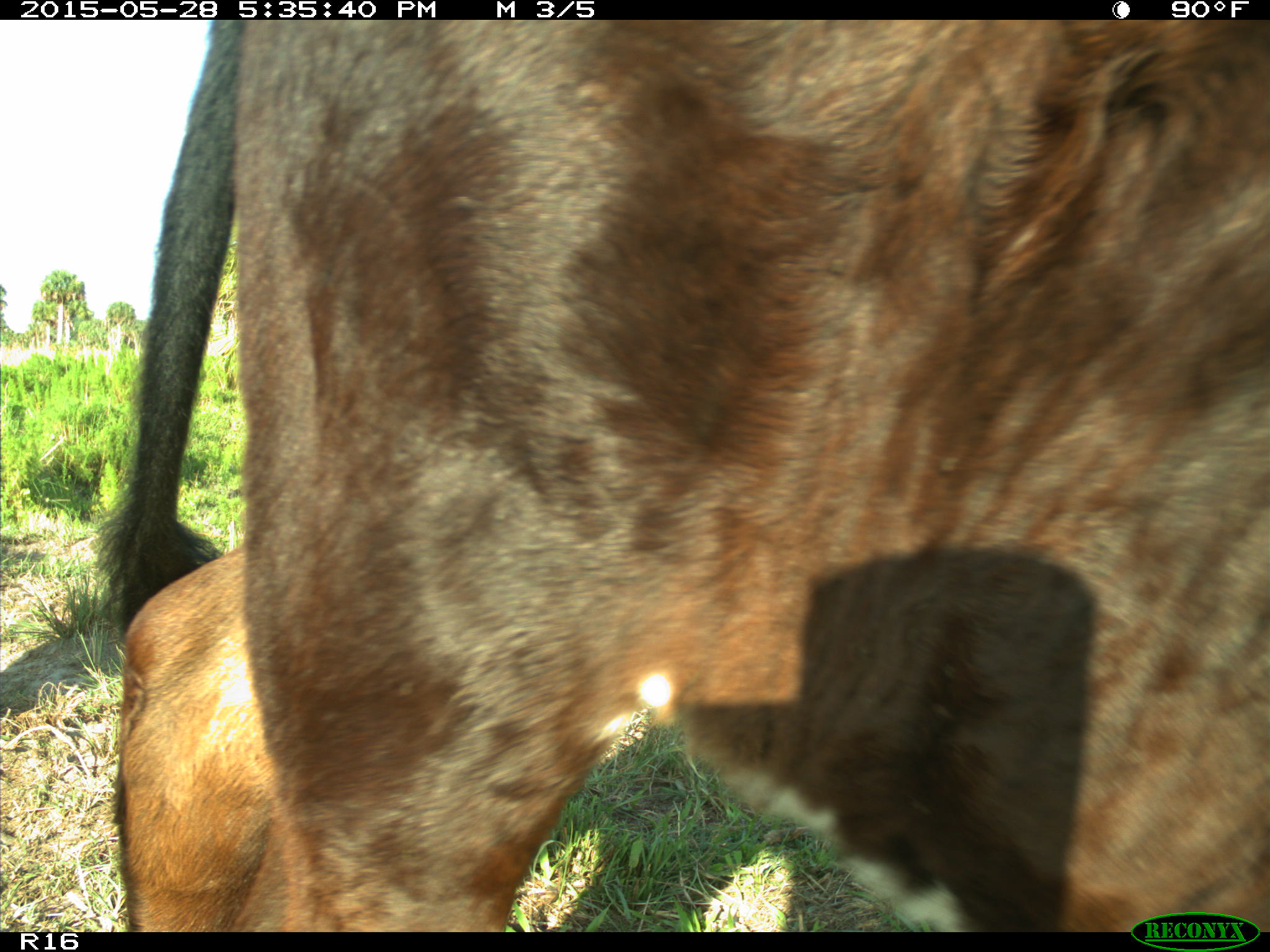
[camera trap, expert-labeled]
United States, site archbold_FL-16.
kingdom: Animalia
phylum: Chordata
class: Mammalia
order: Artiodactyla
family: Bovidae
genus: Bos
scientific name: Bos taurus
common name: domestic cow